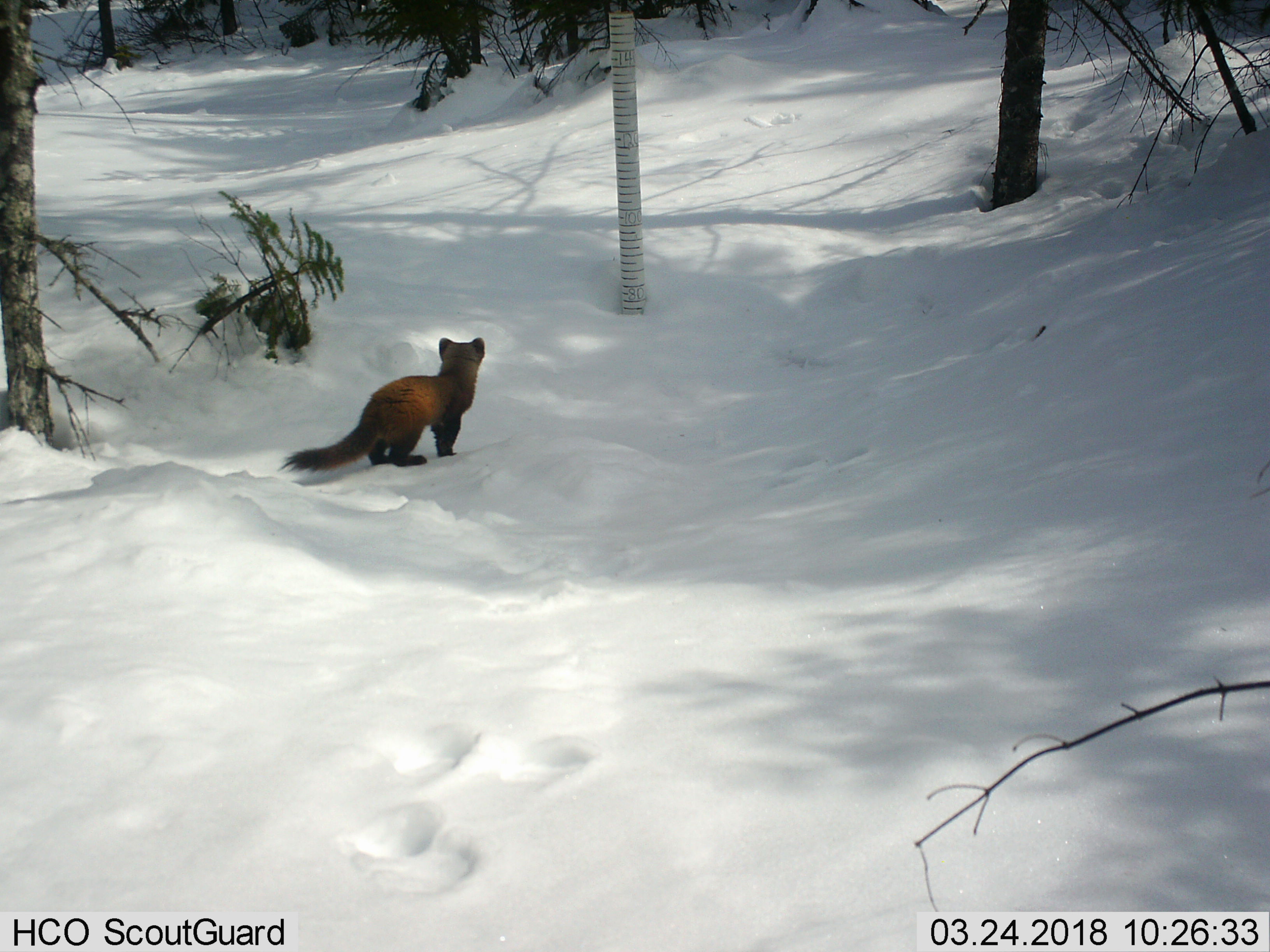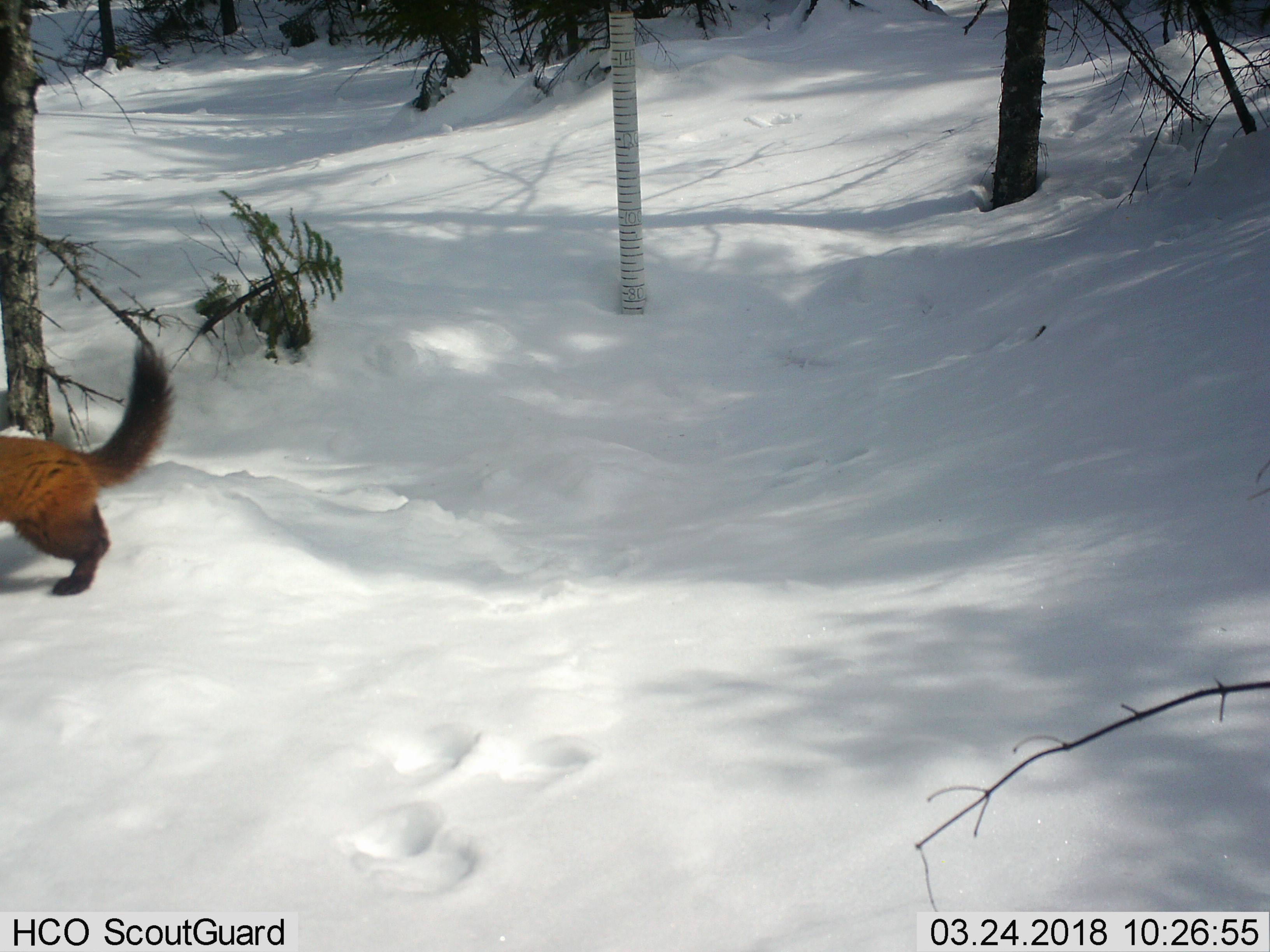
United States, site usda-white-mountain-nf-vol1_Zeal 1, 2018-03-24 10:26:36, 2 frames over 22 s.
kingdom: Animalia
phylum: Chordata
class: Mammalia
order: Carnivora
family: Mustelidae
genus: Martes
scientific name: Martes americana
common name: american marten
American marten (Martes americana).